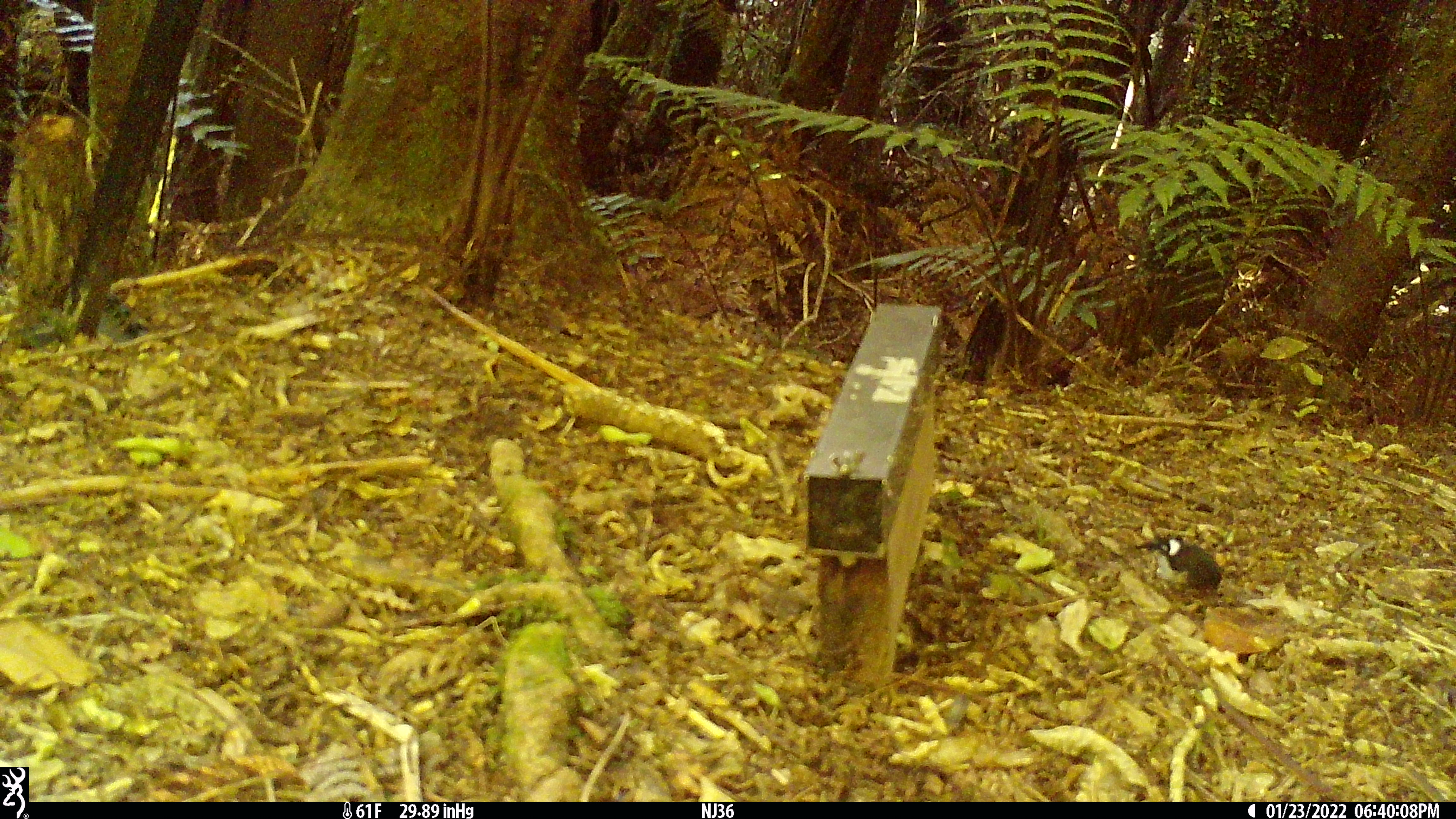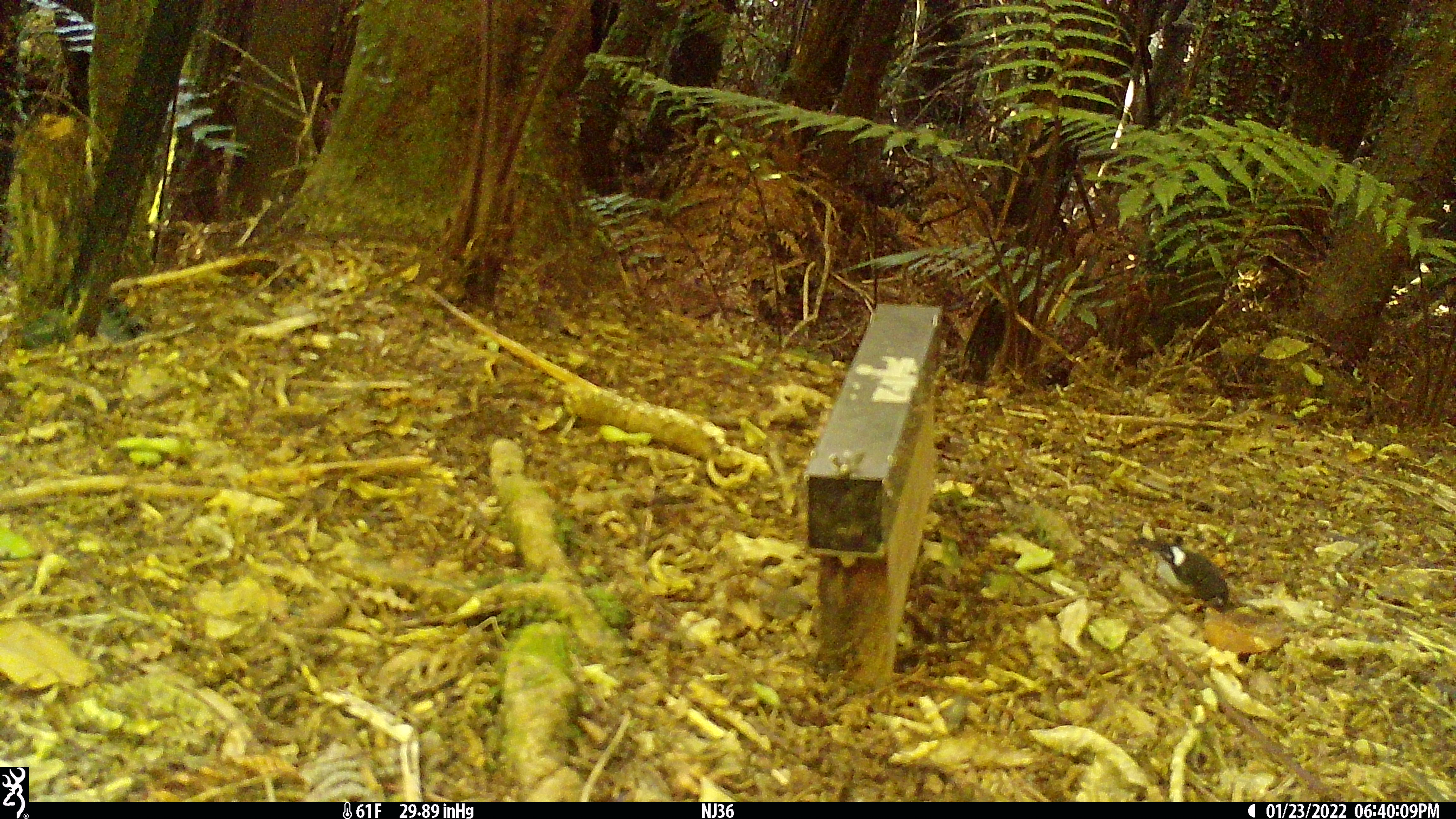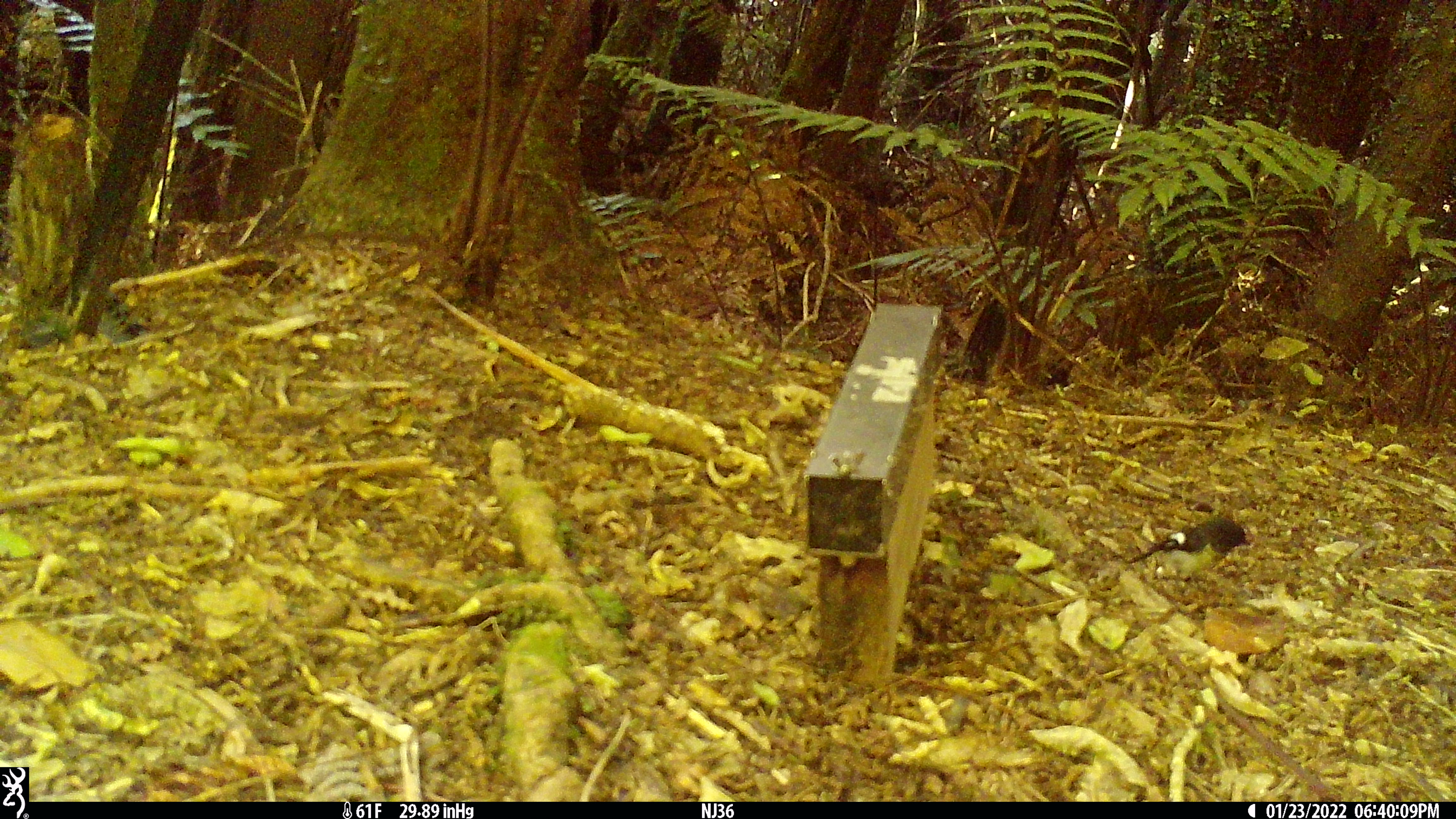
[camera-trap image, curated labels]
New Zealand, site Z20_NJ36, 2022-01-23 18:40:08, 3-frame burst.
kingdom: Animalia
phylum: Chordata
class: Aves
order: Passeriformes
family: Petroicidae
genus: Petroica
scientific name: Petroica macrocephala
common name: tomtit